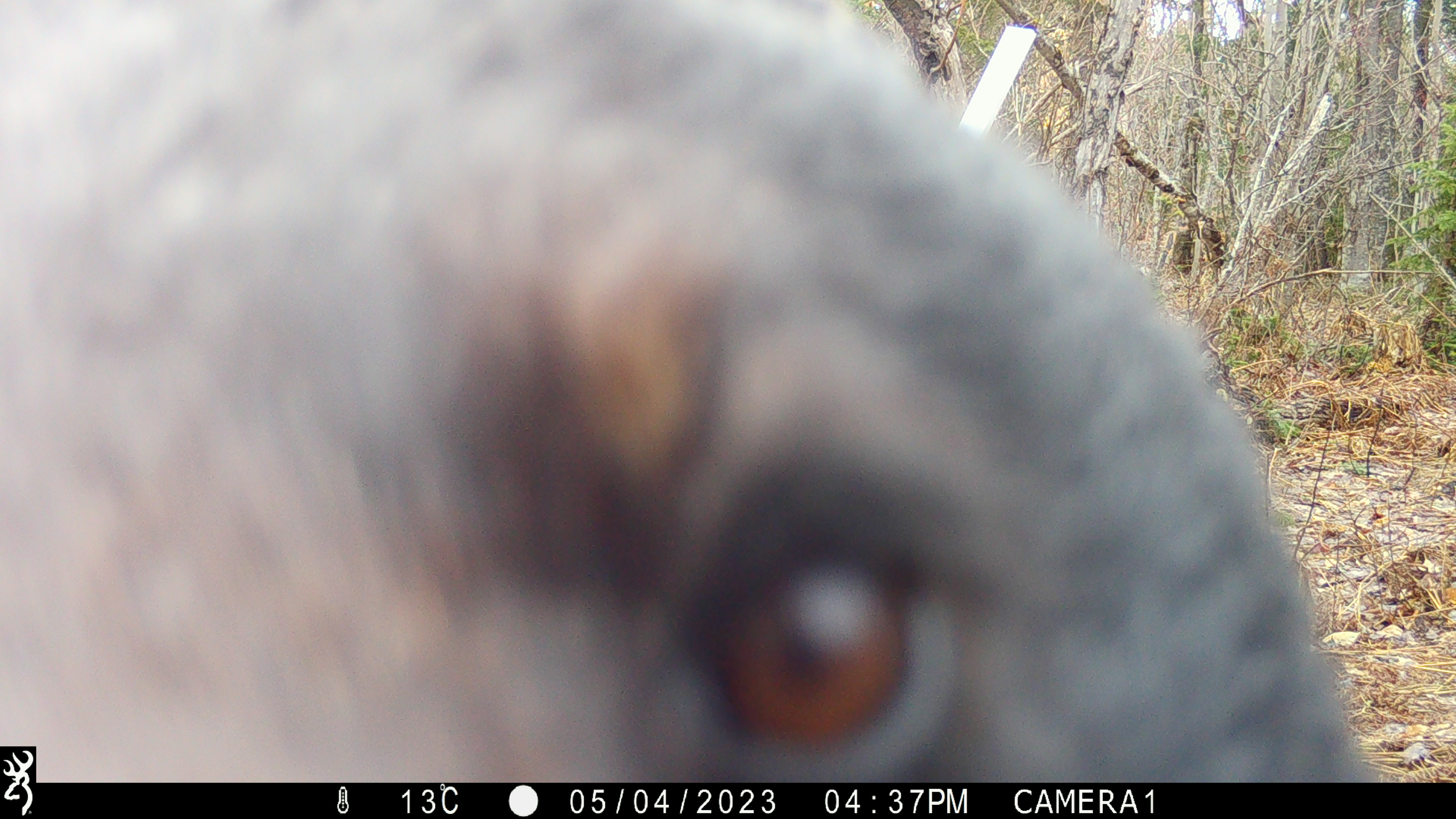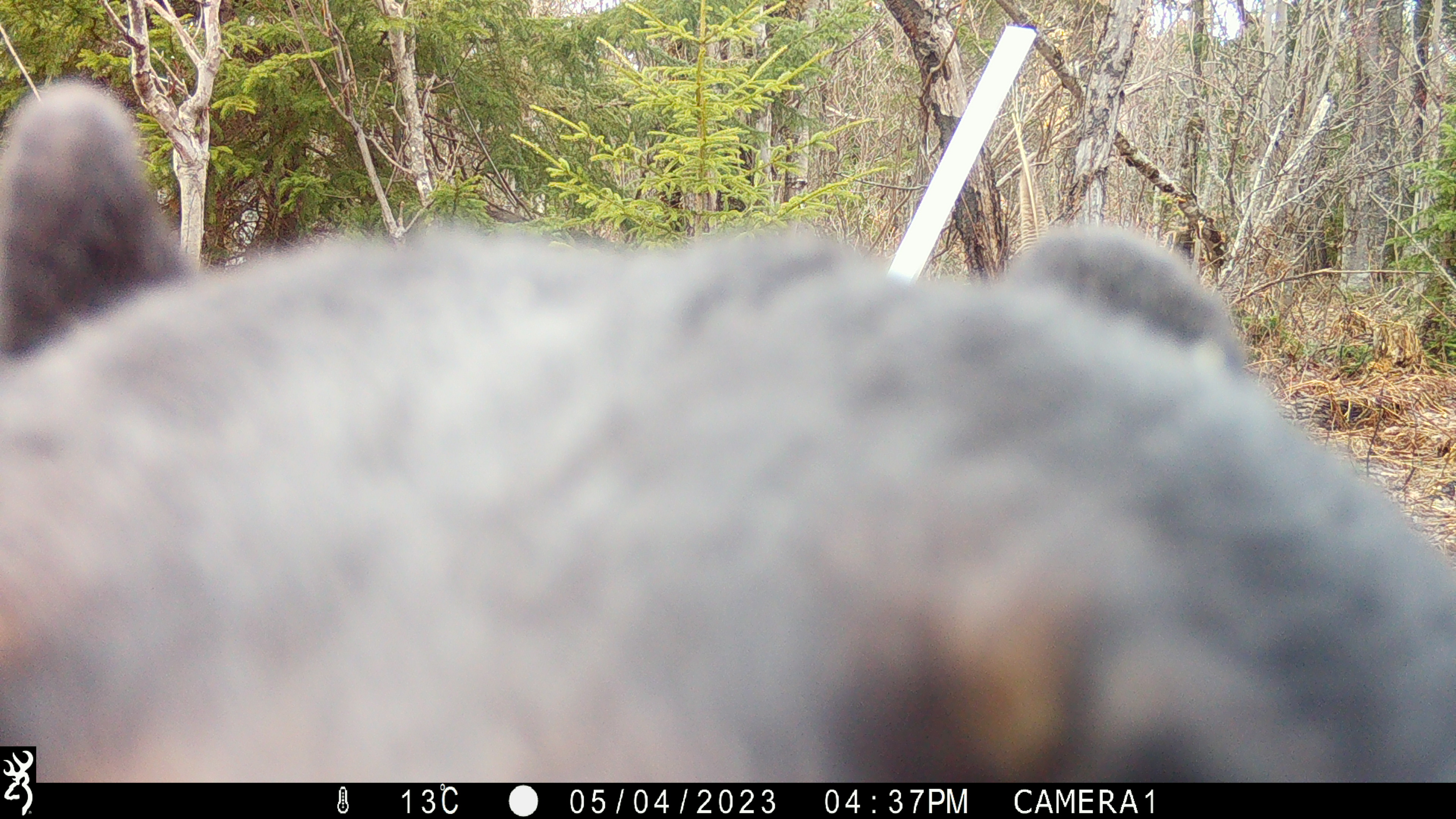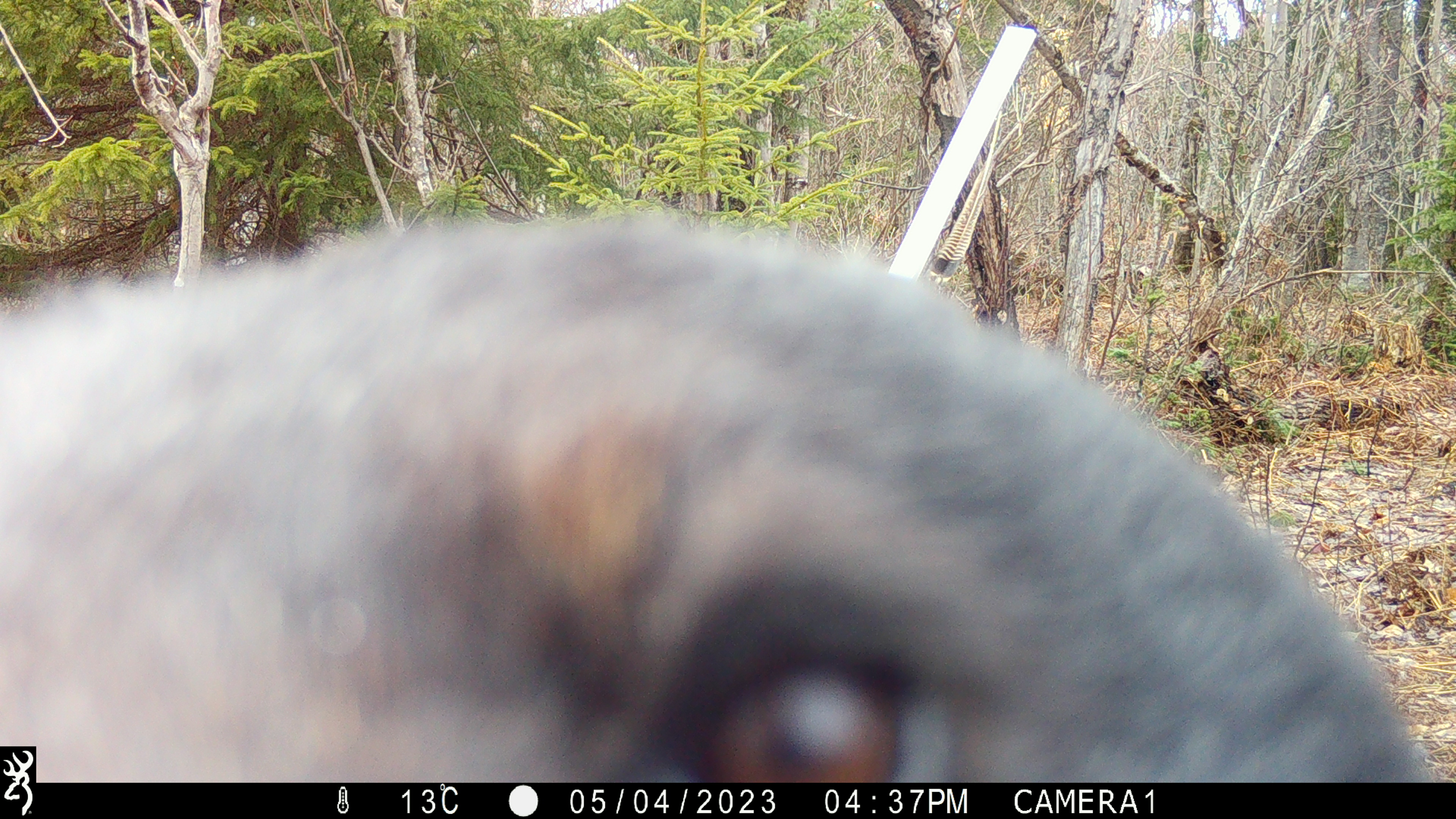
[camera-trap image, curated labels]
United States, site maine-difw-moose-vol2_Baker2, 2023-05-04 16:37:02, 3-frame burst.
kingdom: Animalia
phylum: Chordata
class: Mammalia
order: Carnivora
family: Ursidae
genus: Ursus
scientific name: Ursus americanus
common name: black bear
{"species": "black bear (Ursus americanus)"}